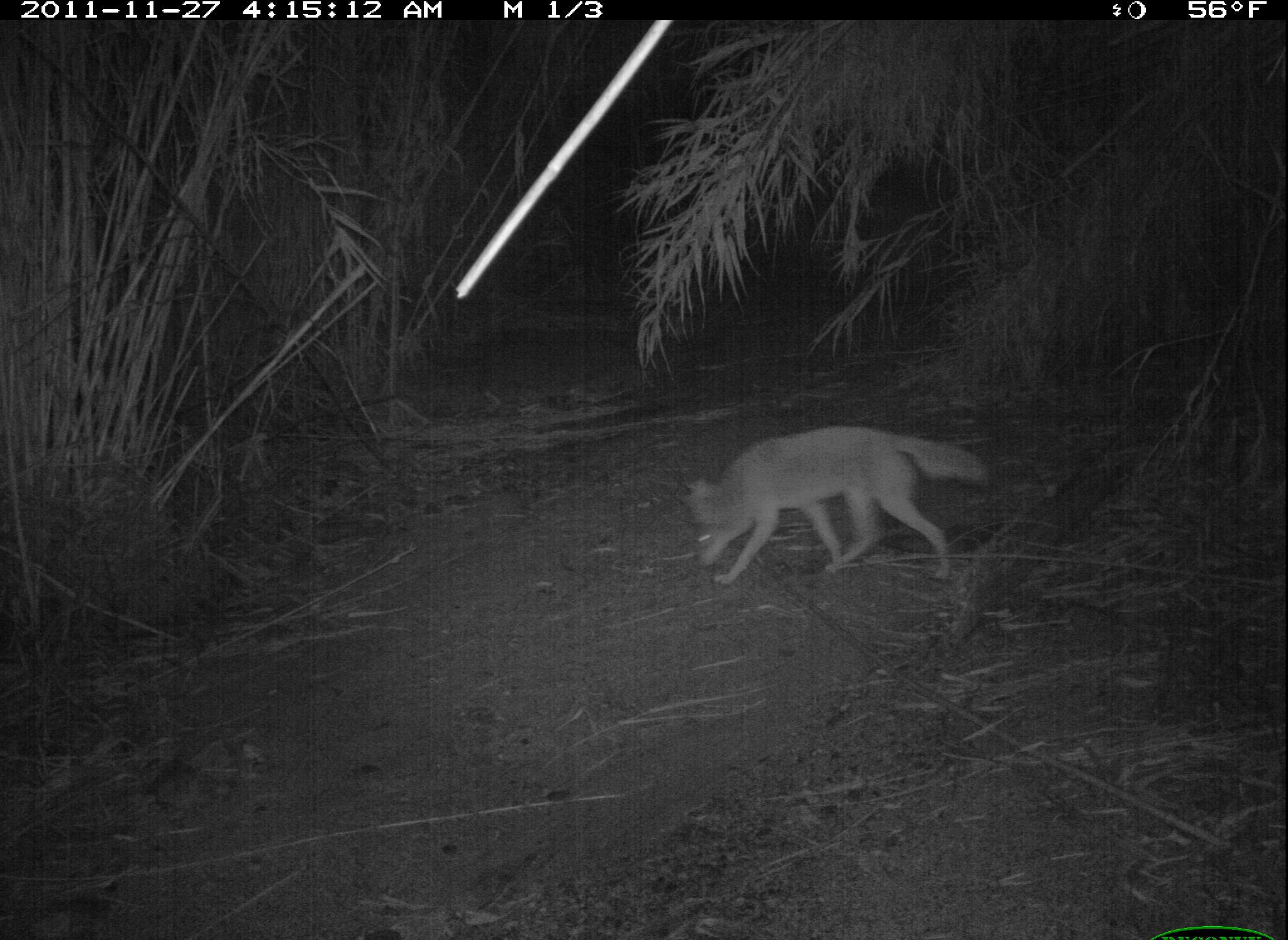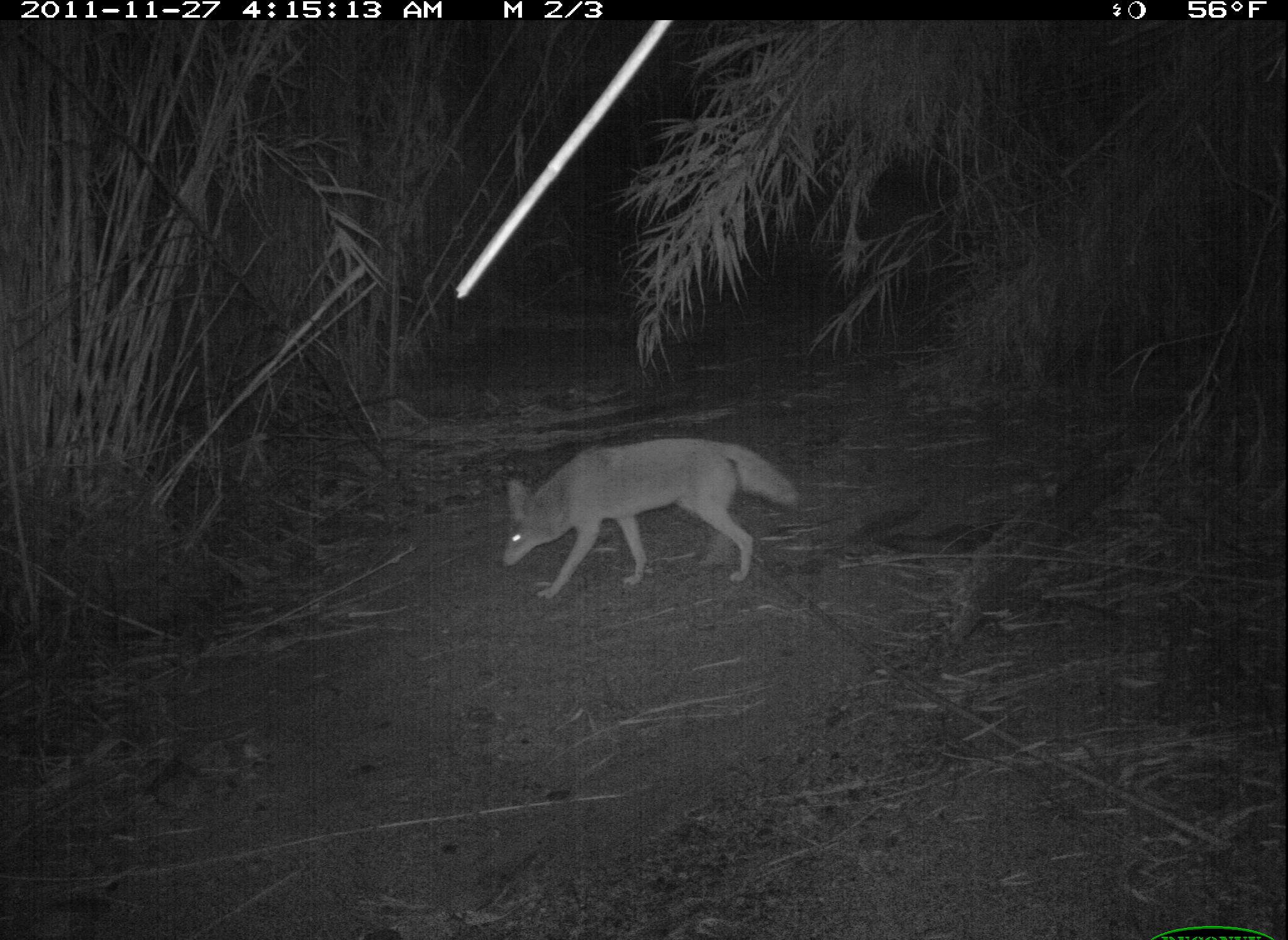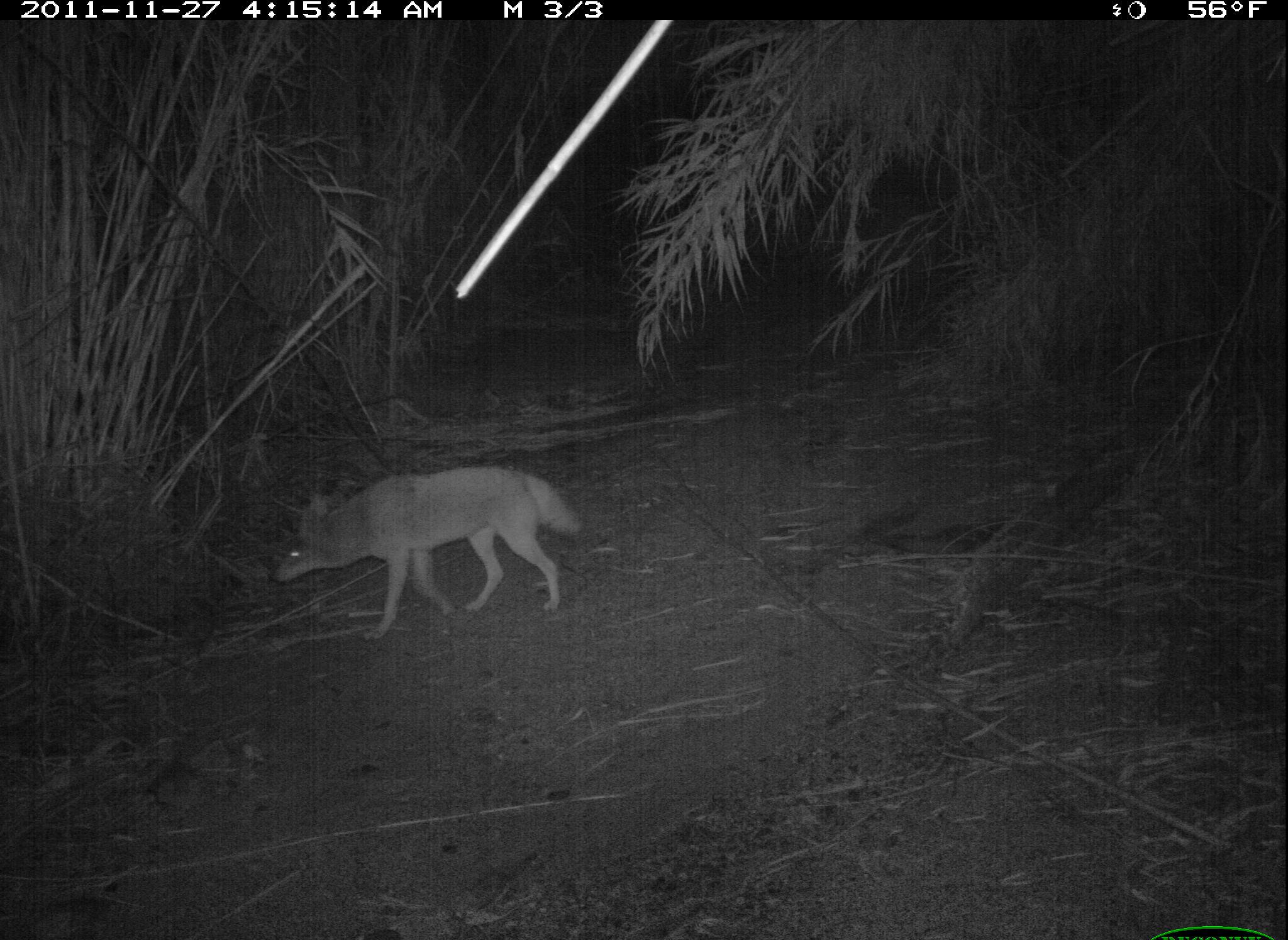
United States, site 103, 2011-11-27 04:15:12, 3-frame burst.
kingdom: Animalia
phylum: Chordata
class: Mammalia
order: Carnivora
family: Canidae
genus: Canis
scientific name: Canis latrans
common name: coyote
Coyote (Canis latrans).